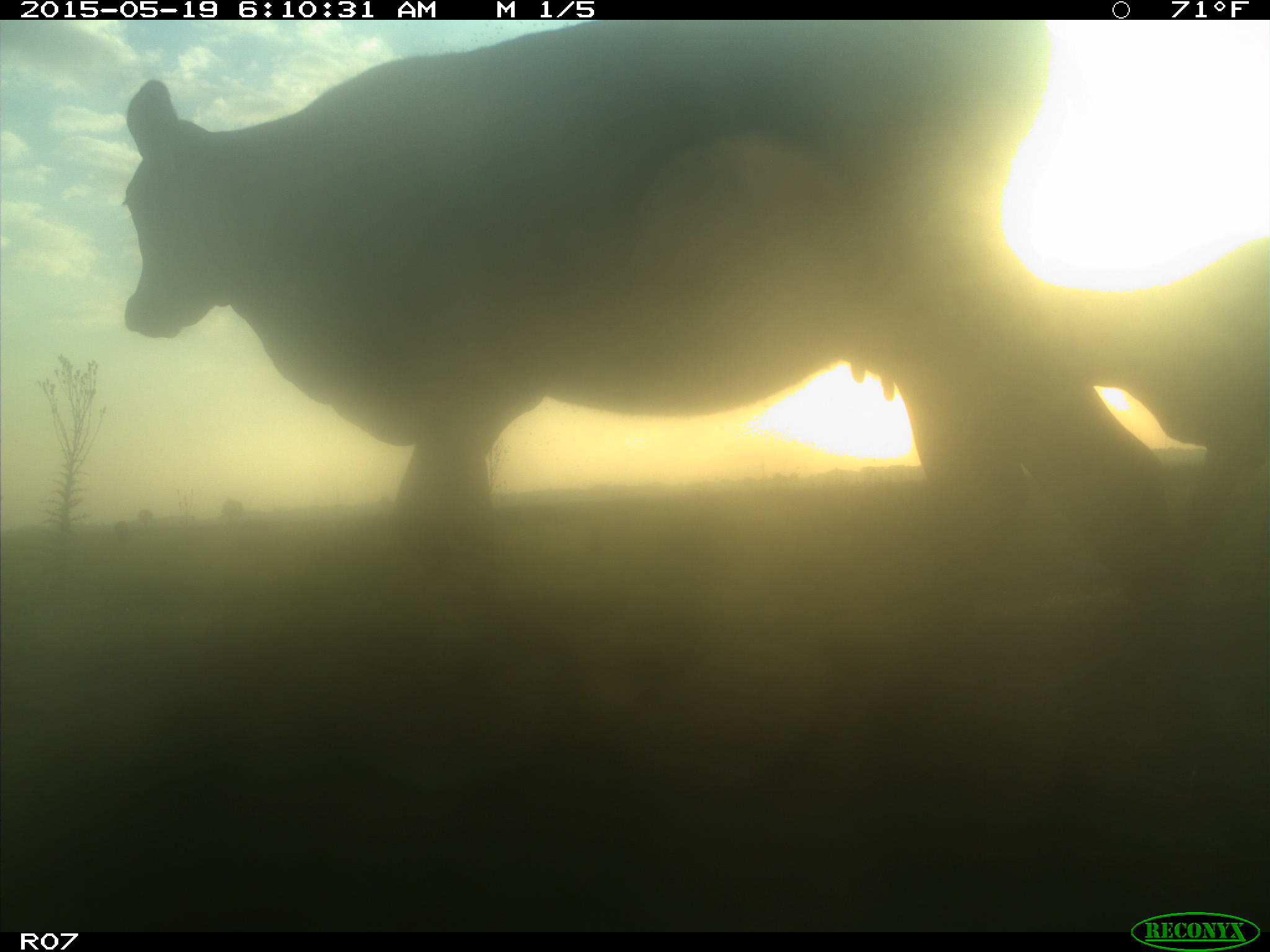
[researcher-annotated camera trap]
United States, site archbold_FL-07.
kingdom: Animalia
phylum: Chordata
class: Mammalia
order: Artiodactyla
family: Bovidae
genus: Bos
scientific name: Bos taurus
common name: domestic cow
Bos taurus (domestic cow).